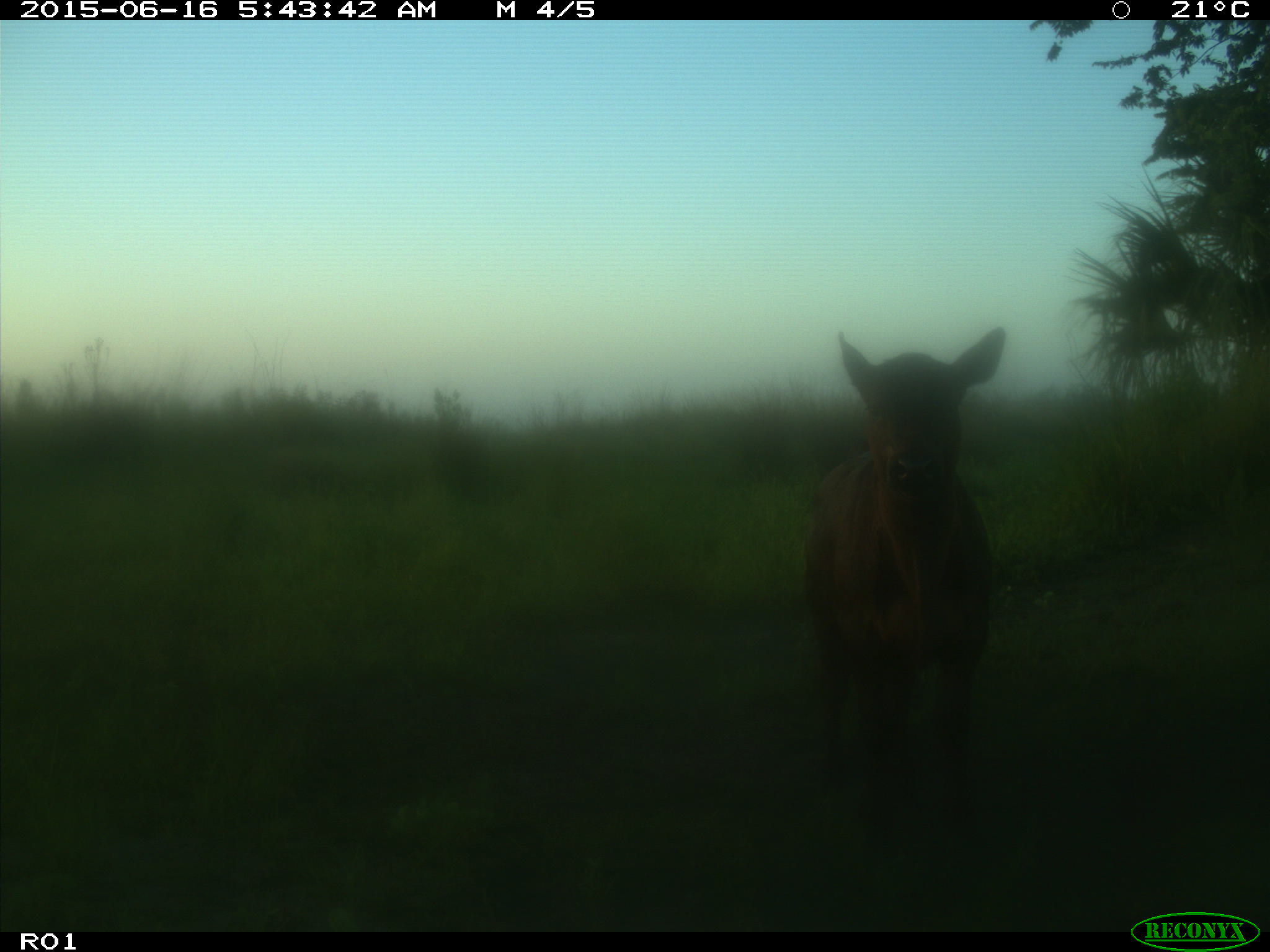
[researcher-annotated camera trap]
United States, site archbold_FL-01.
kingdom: Animalia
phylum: Chordata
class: Mammalia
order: Artiodactyla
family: Bovidae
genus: Bos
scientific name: Bos taurus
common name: domestic cow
Bos taurus (domestic cow).